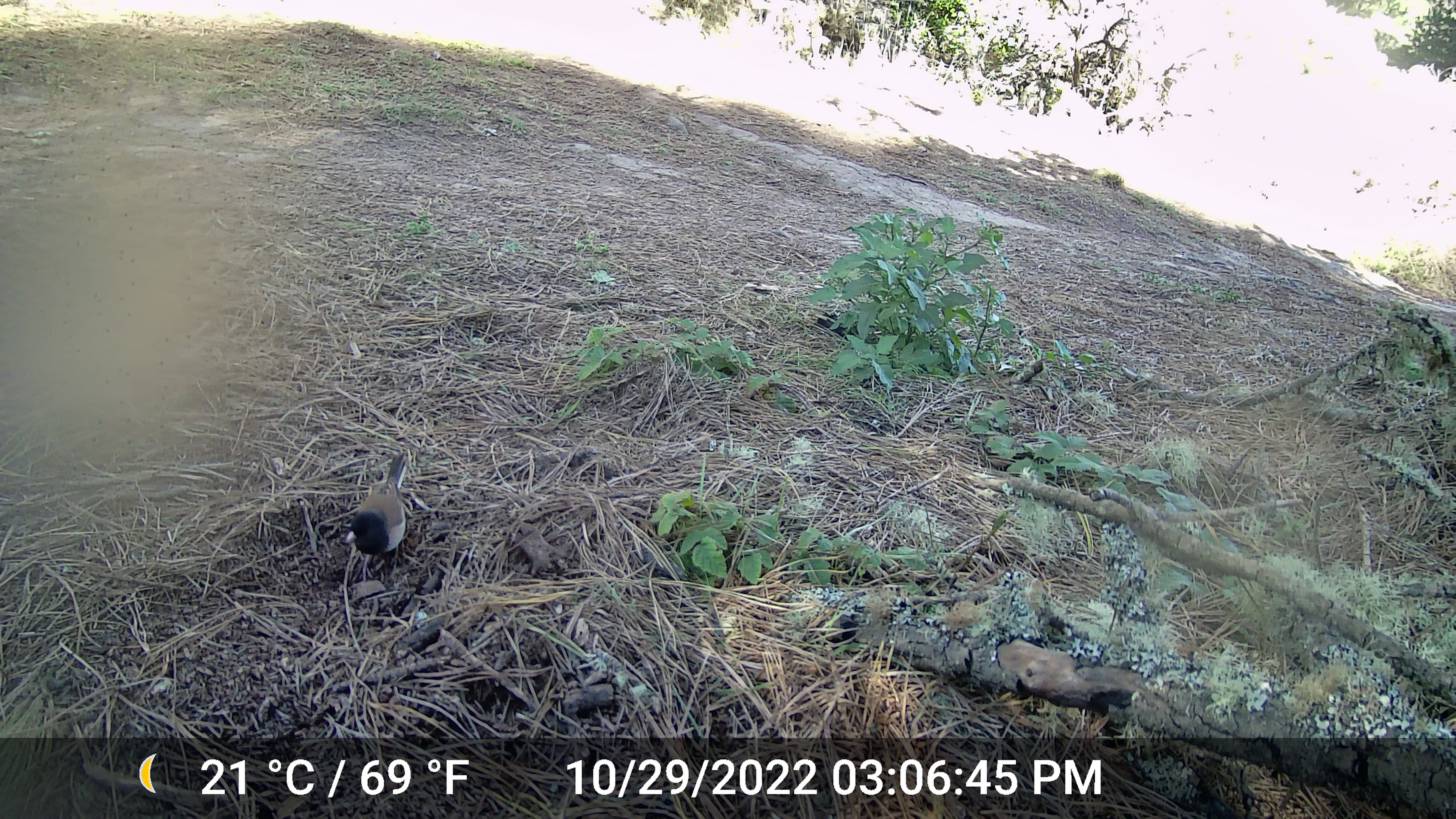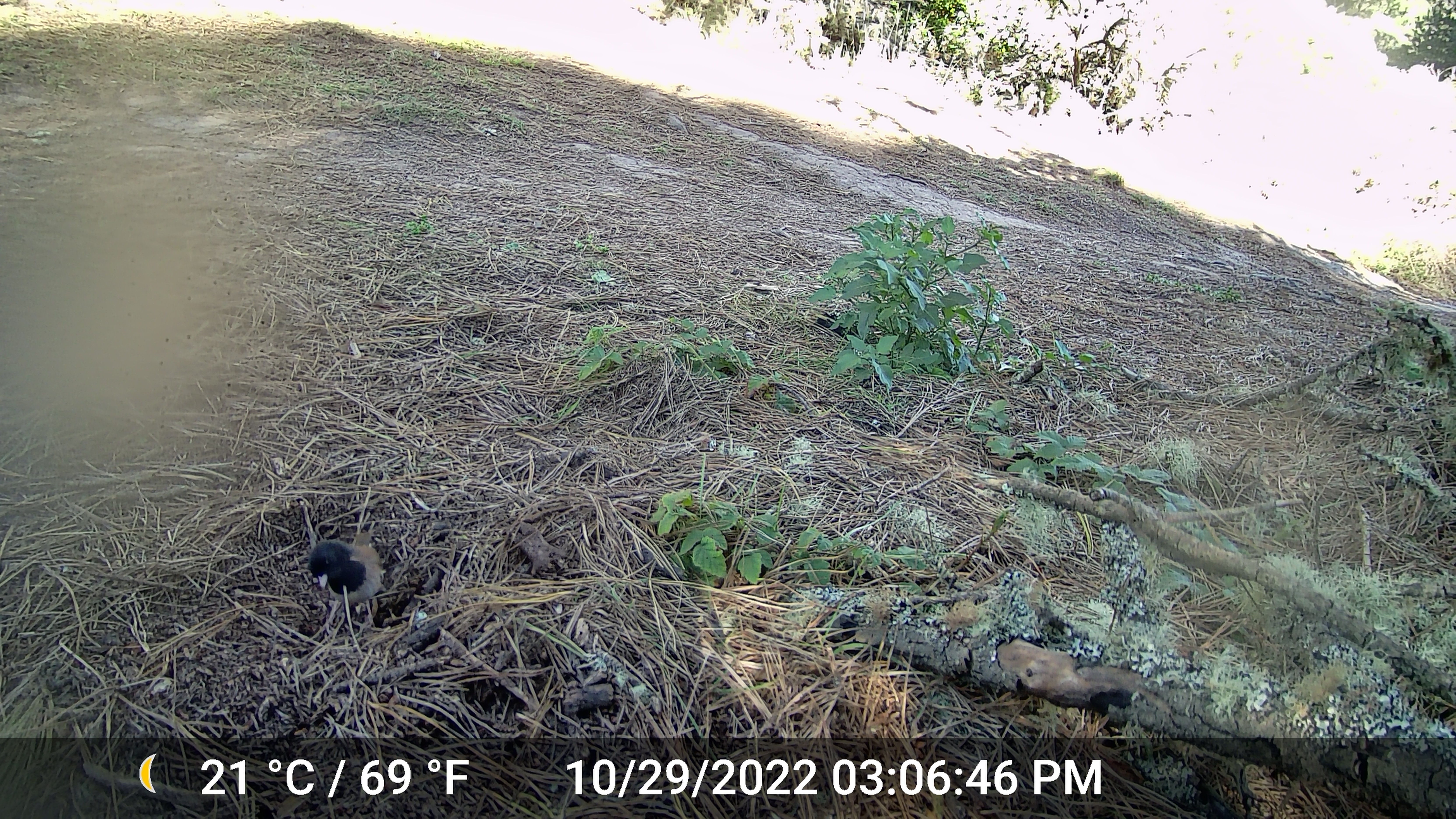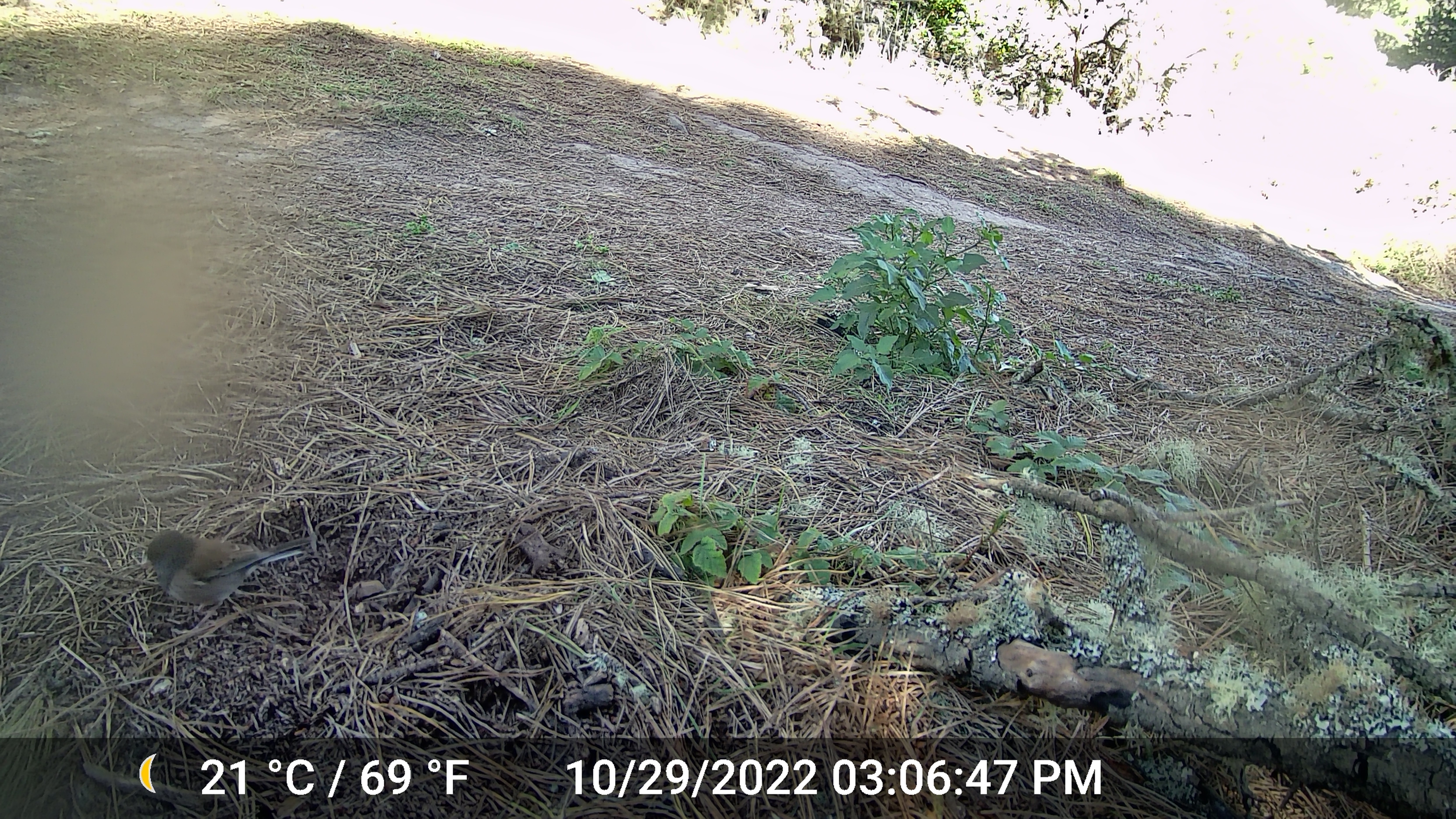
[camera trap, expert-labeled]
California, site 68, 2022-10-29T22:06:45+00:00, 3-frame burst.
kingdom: Animalia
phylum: Chordata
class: Aves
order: Passeriformes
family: Passerellidae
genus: Junco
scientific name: Junco hyemalis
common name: dark-eyed junco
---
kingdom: Animalia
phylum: Chordata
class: Aves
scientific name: Aves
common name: bird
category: unknown bird